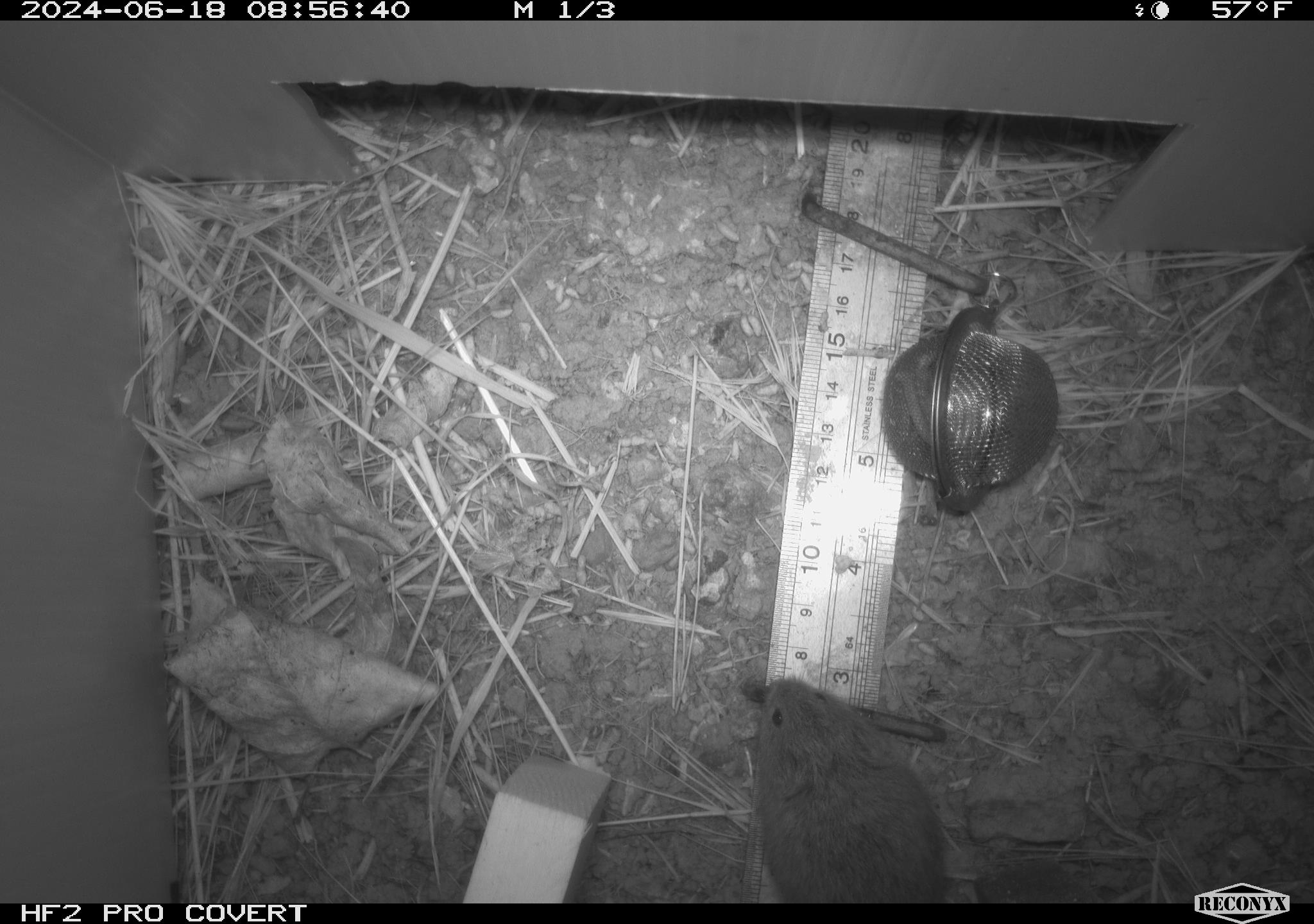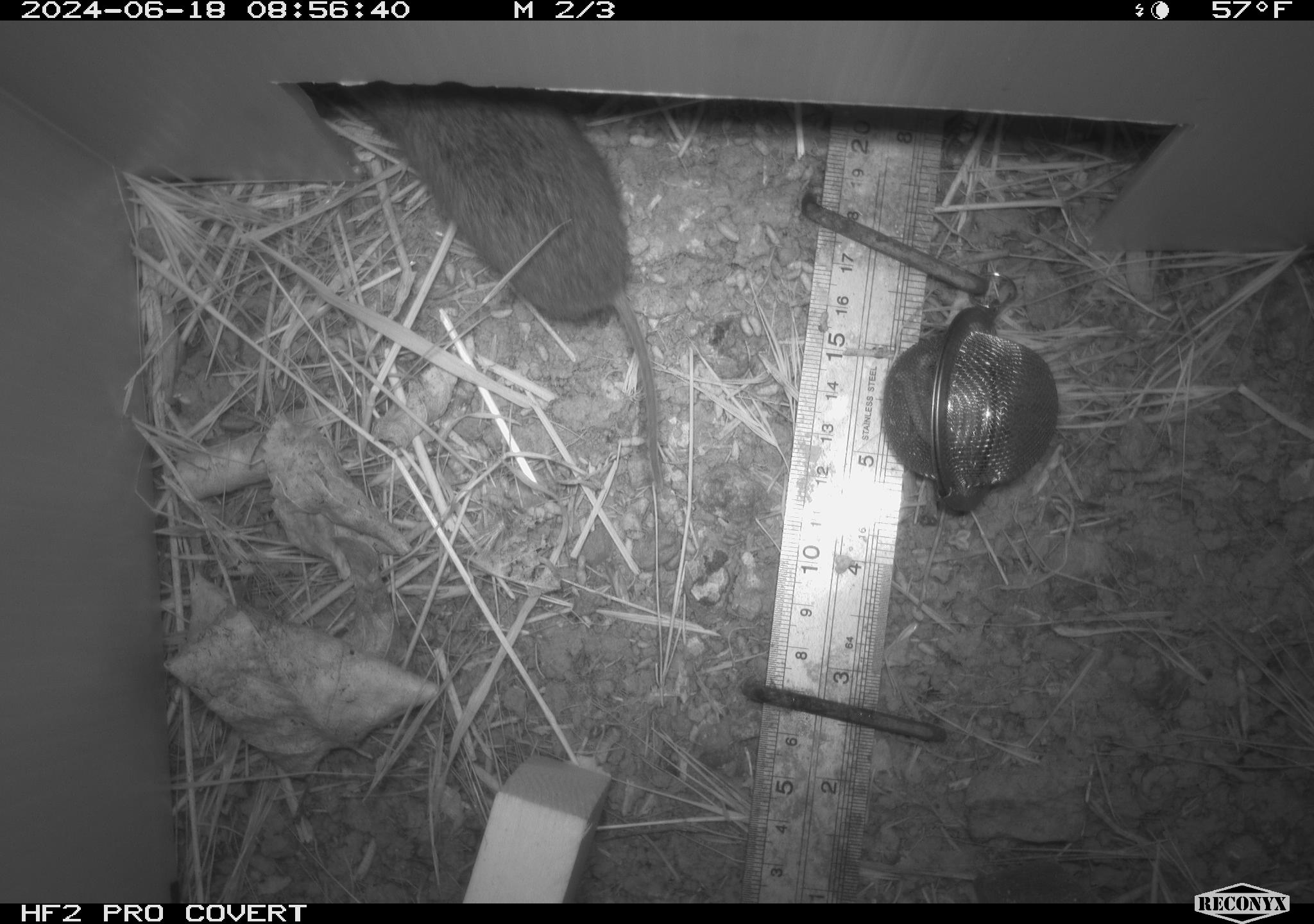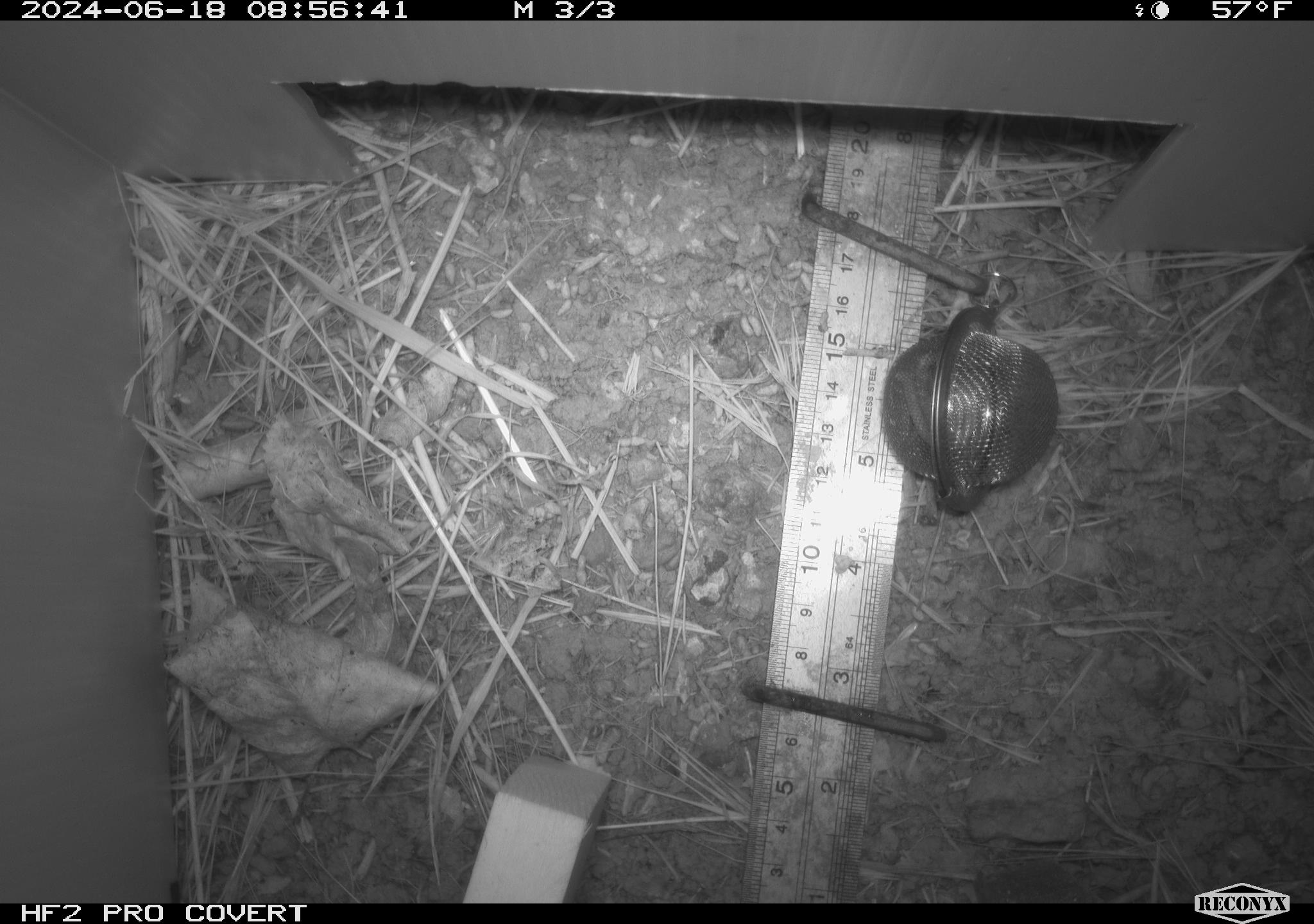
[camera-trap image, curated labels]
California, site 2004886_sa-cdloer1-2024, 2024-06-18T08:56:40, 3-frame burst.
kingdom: Animalia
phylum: Chordata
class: Mammalia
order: Rodentia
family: Cricetidae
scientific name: Arvicolinae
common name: voles, lemmings, and muskrats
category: arvicolinae subfamily